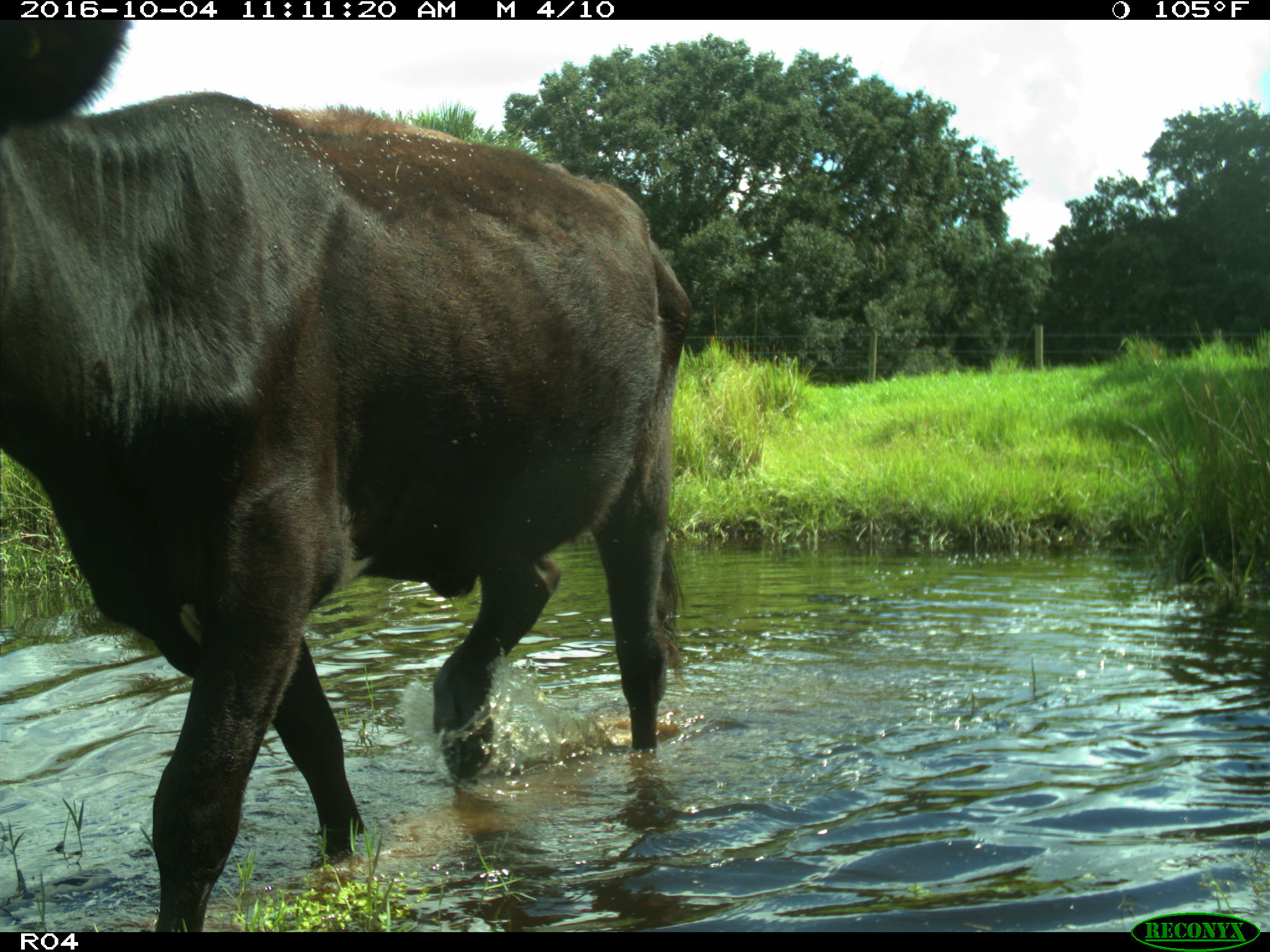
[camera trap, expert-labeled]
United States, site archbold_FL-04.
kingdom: Animalia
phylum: Chordata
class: Mammalia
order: Artiodactyla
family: Bovidae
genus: Bos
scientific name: Bos taurus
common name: domestic cow